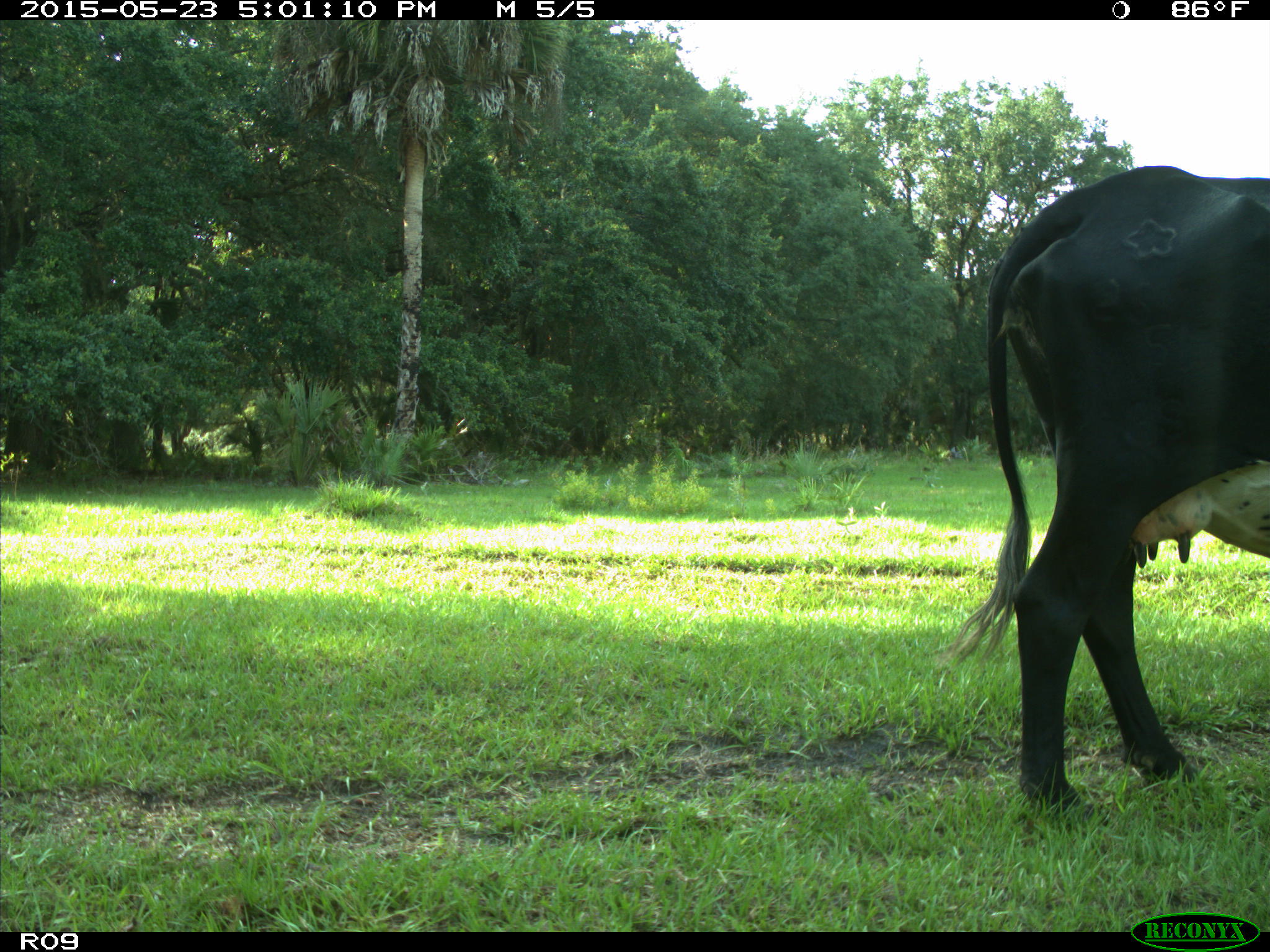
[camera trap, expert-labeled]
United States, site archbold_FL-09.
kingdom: Animalia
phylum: Chordata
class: Mammalia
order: Artiodactyla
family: Bovidae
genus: Bos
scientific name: Bos taurus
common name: domestic cow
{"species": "Bos taurus (domestic cow)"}